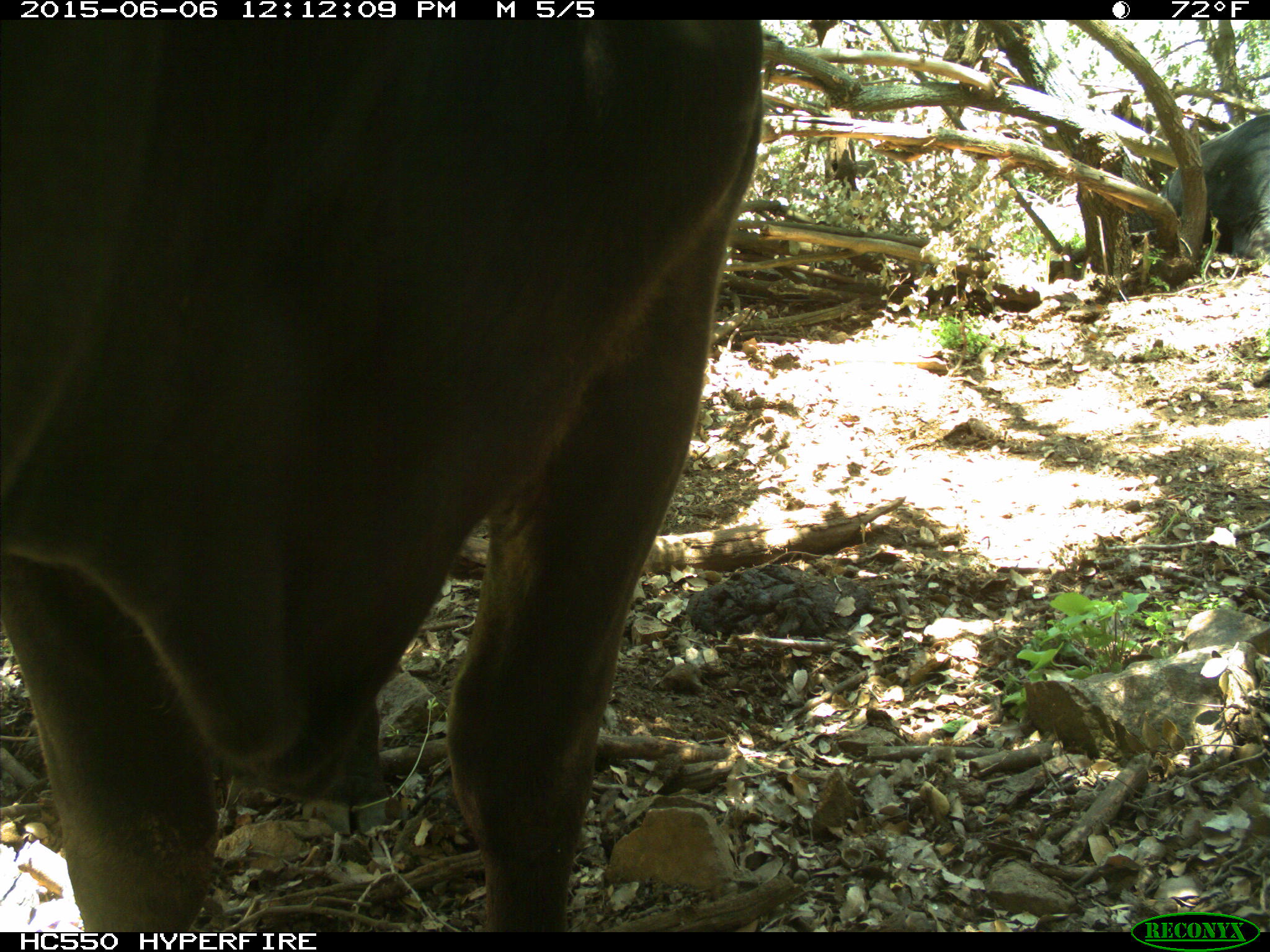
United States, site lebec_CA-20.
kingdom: Animalia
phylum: Chordata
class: Mammalia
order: Artiodactyla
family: Bovidae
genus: Bos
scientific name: Bos taurus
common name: domestic cow